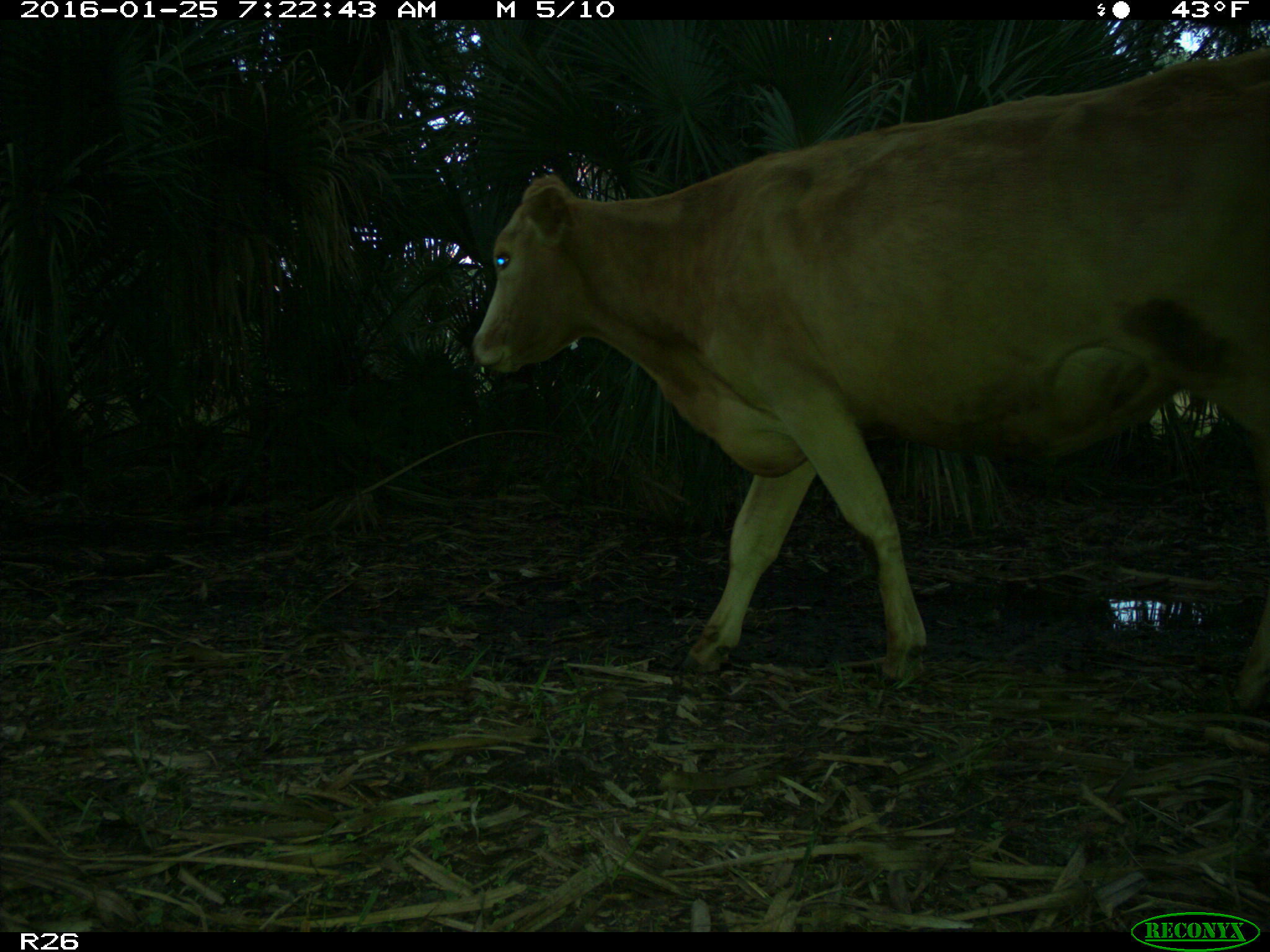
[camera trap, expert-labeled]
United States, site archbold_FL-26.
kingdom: Animalia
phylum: Chordata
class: Mammalia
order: Artiodactyla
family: Bovidae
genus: Bos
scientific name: Bos taurus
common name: domestic cow